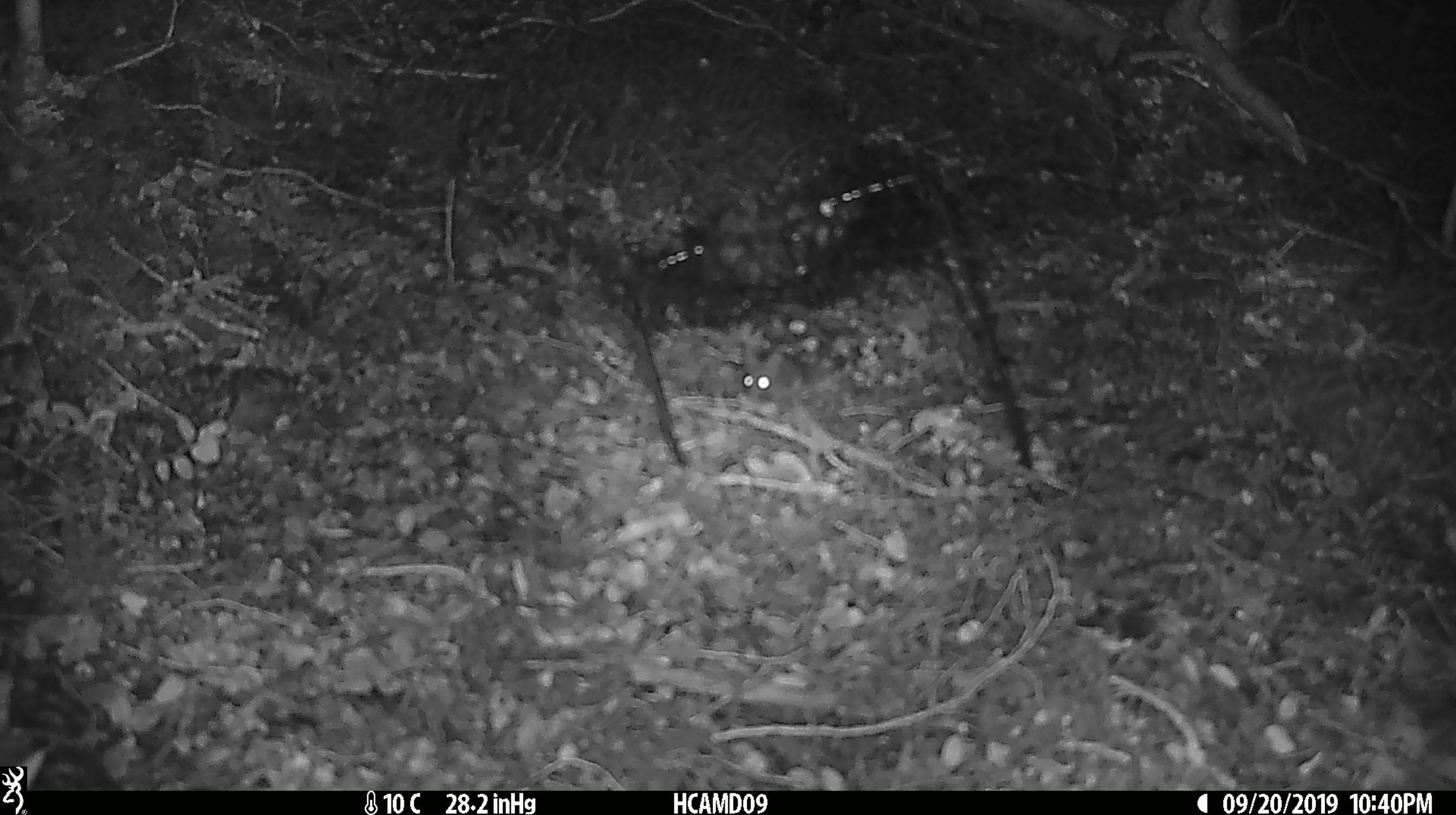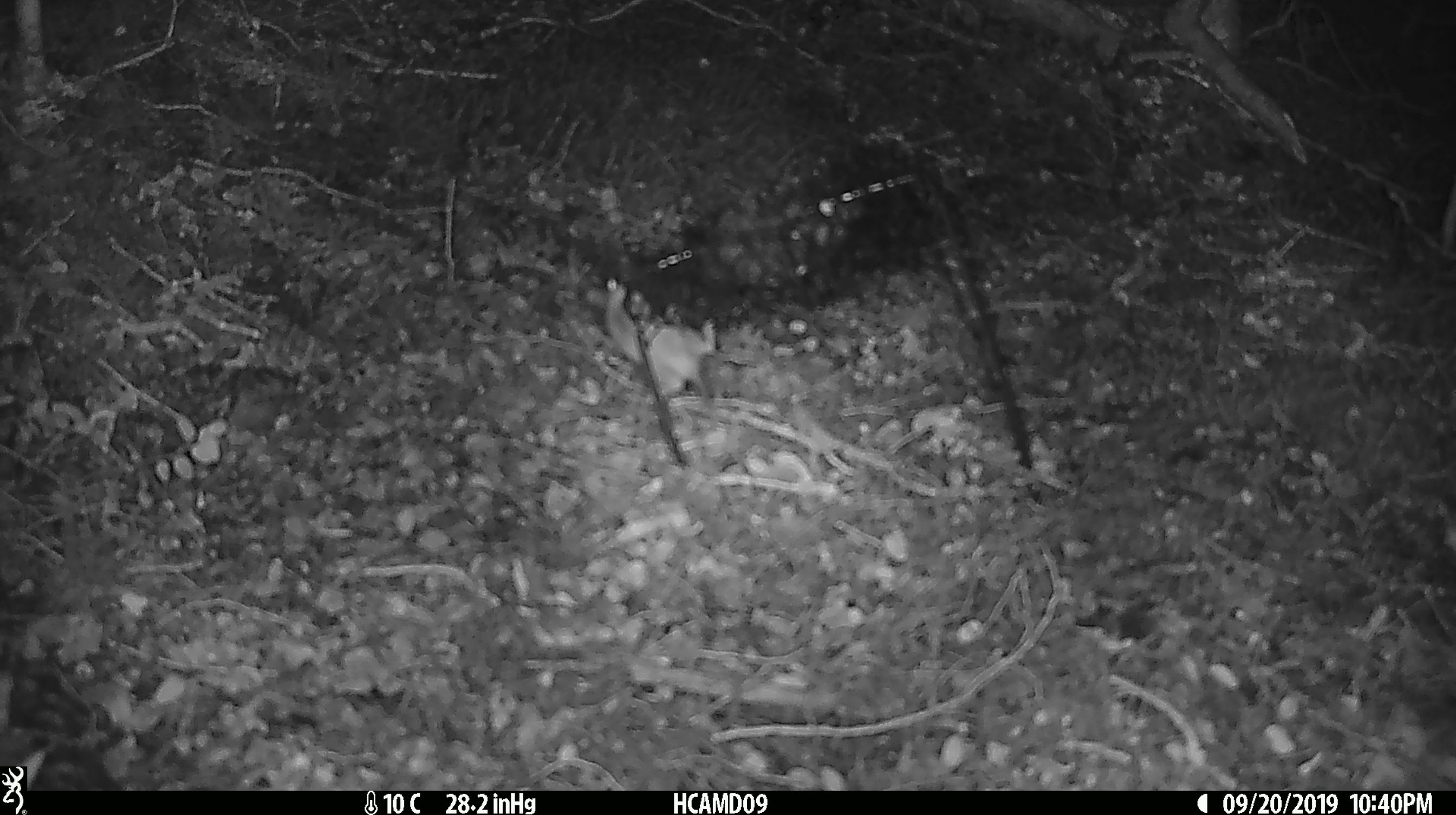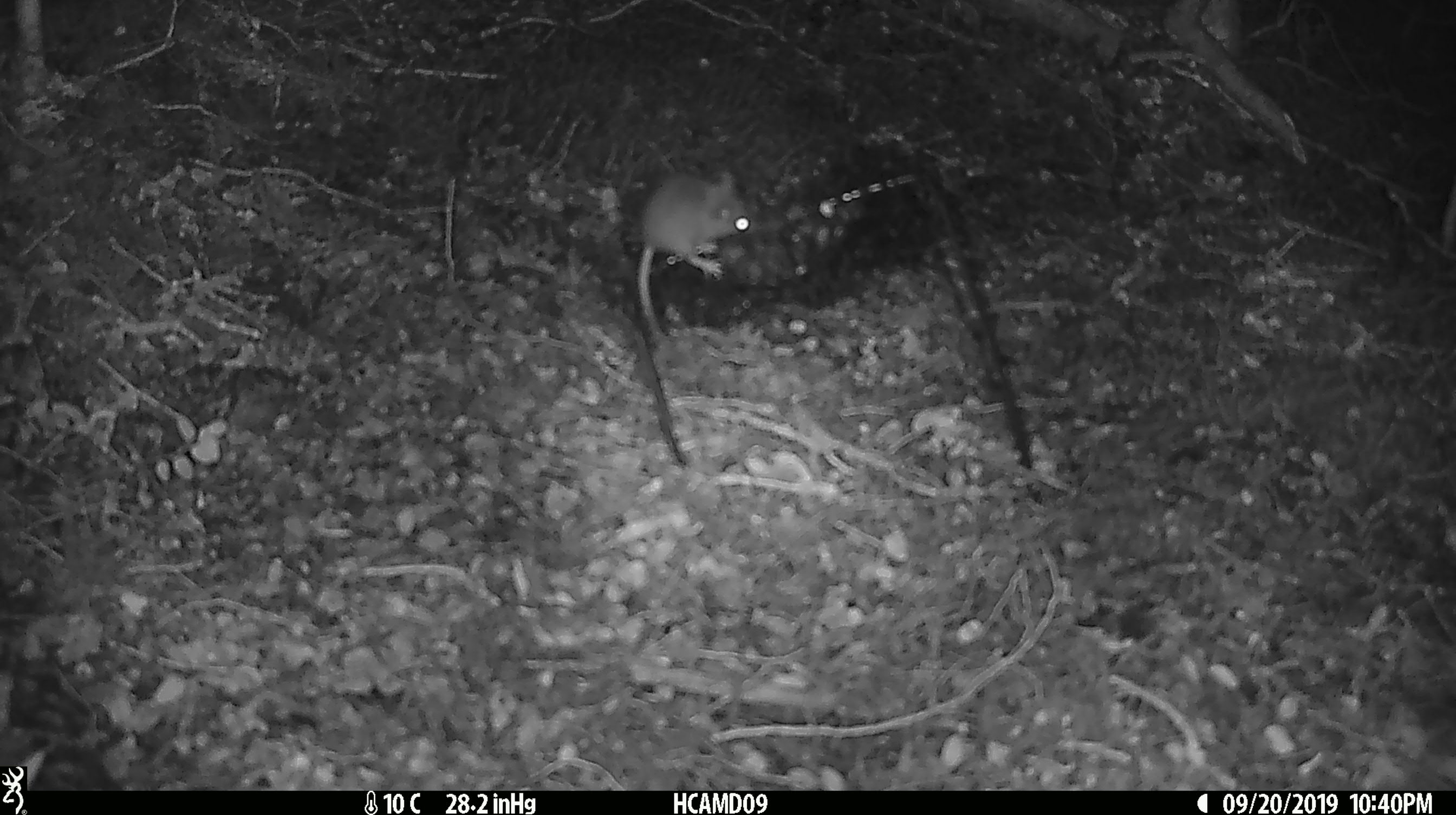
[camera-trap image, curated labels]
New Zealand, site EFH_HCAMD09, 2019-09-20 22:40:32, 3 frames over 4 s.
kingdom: Animalia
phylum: Chordata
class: Mammalia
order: Rodentia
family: Muridae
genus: Mus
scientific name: Mus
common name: mouse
Mouse (Mus).